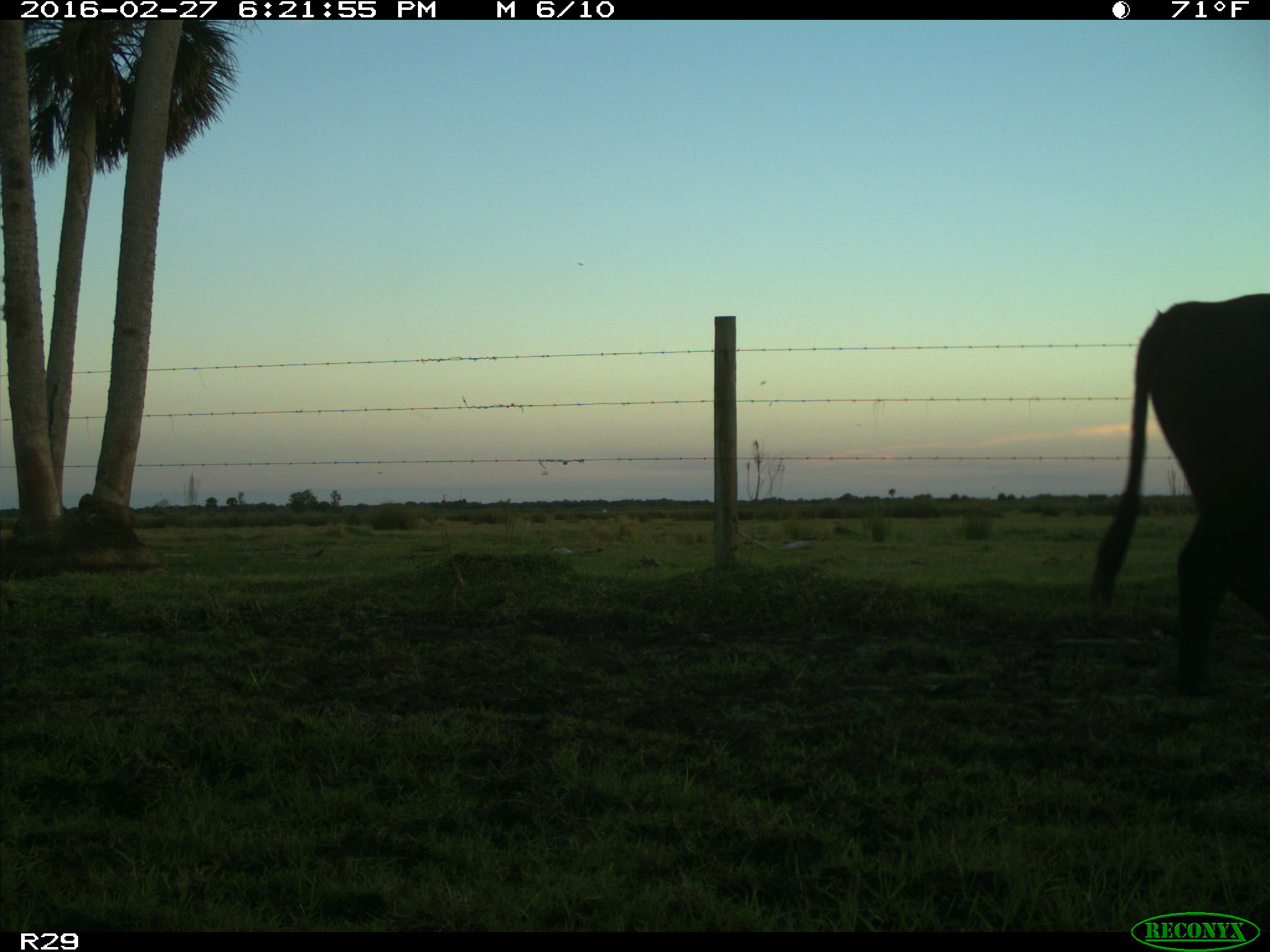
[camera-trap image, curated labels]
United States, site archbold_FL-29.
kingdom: Animalia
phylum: Chordata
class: Mammalia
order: Artiodactyla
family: Bovidae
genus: Bos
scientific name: Bos taurus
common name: domestic cow